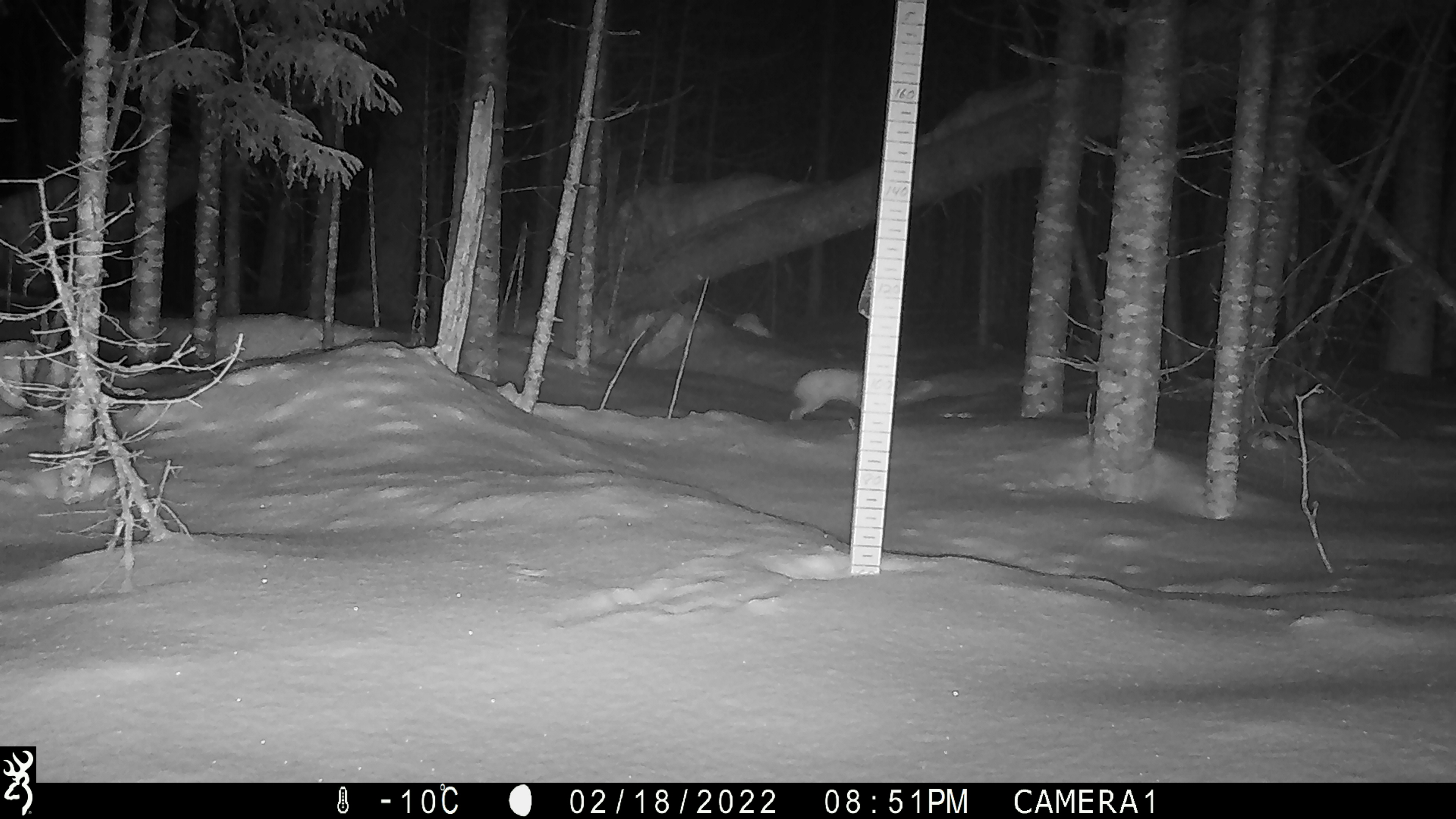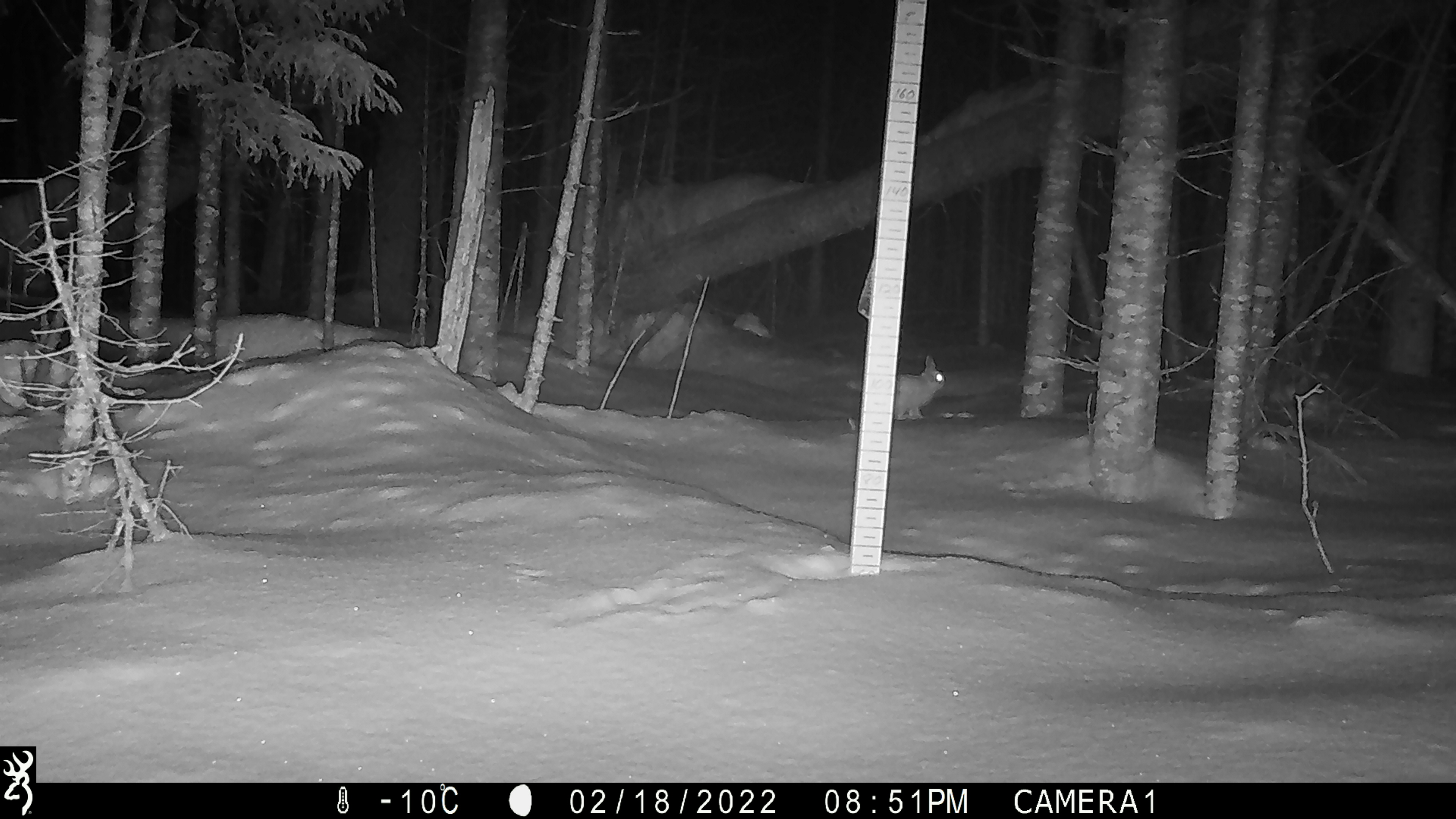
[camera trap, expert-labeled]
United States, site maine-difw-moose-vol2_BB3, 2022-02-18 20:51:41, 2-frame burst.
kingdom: Animalia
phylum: Chordata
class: Mammalia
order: Lagomorpha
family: Leporidae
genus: Lepus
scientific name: Lepus americanus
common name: snowshoe hare